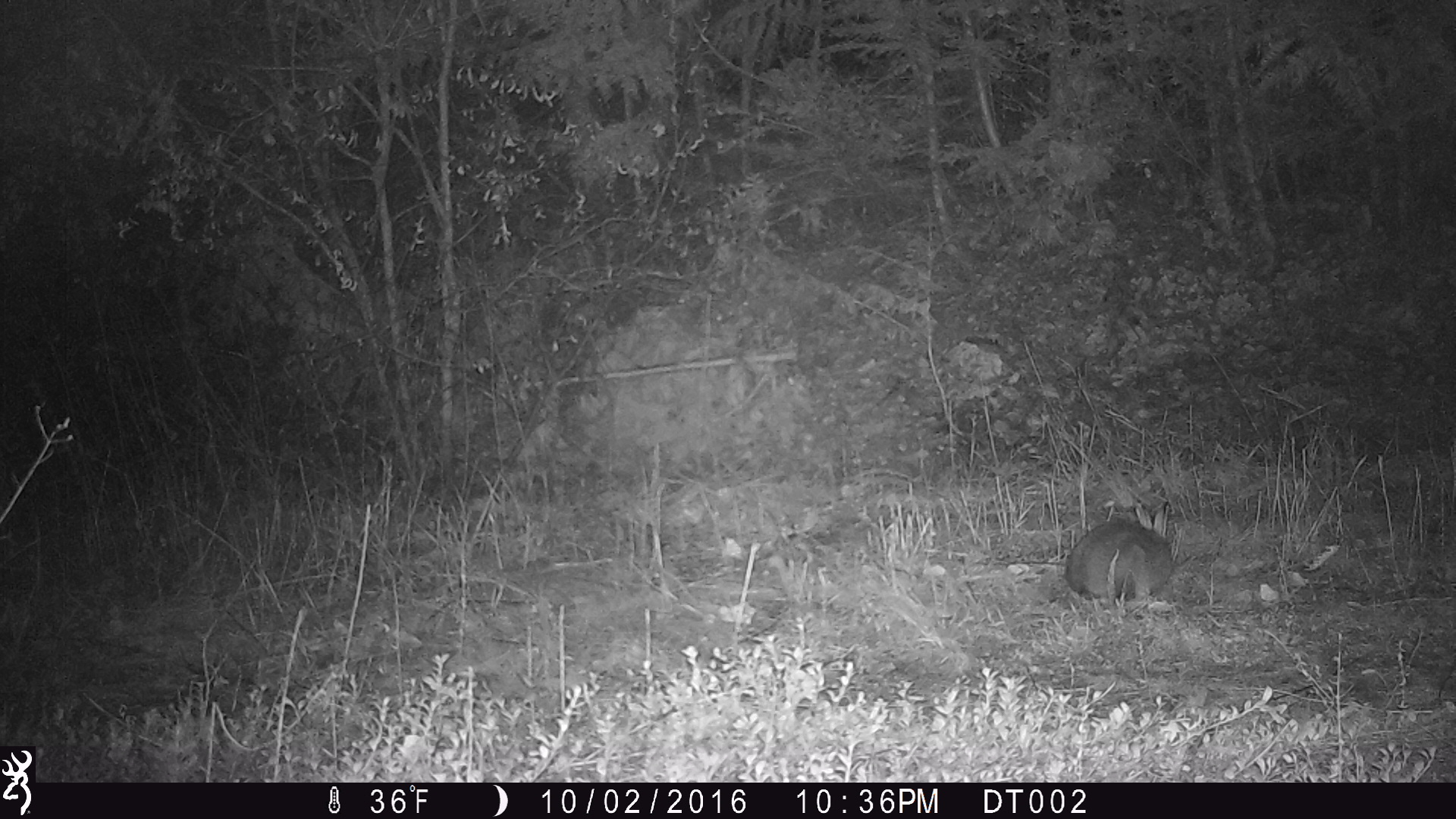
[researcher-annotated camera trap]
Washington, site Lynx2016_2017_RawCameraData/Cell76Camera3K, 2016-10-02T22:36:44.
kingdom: Animalia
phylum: Chordata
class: Mammalia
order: Lagomorpha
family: Leporidae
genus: Lepus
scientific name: Lepus americanus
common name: snowshoe hare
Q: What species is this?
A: Lepus americanus (snowshoe hare).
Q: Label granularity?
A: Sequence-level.